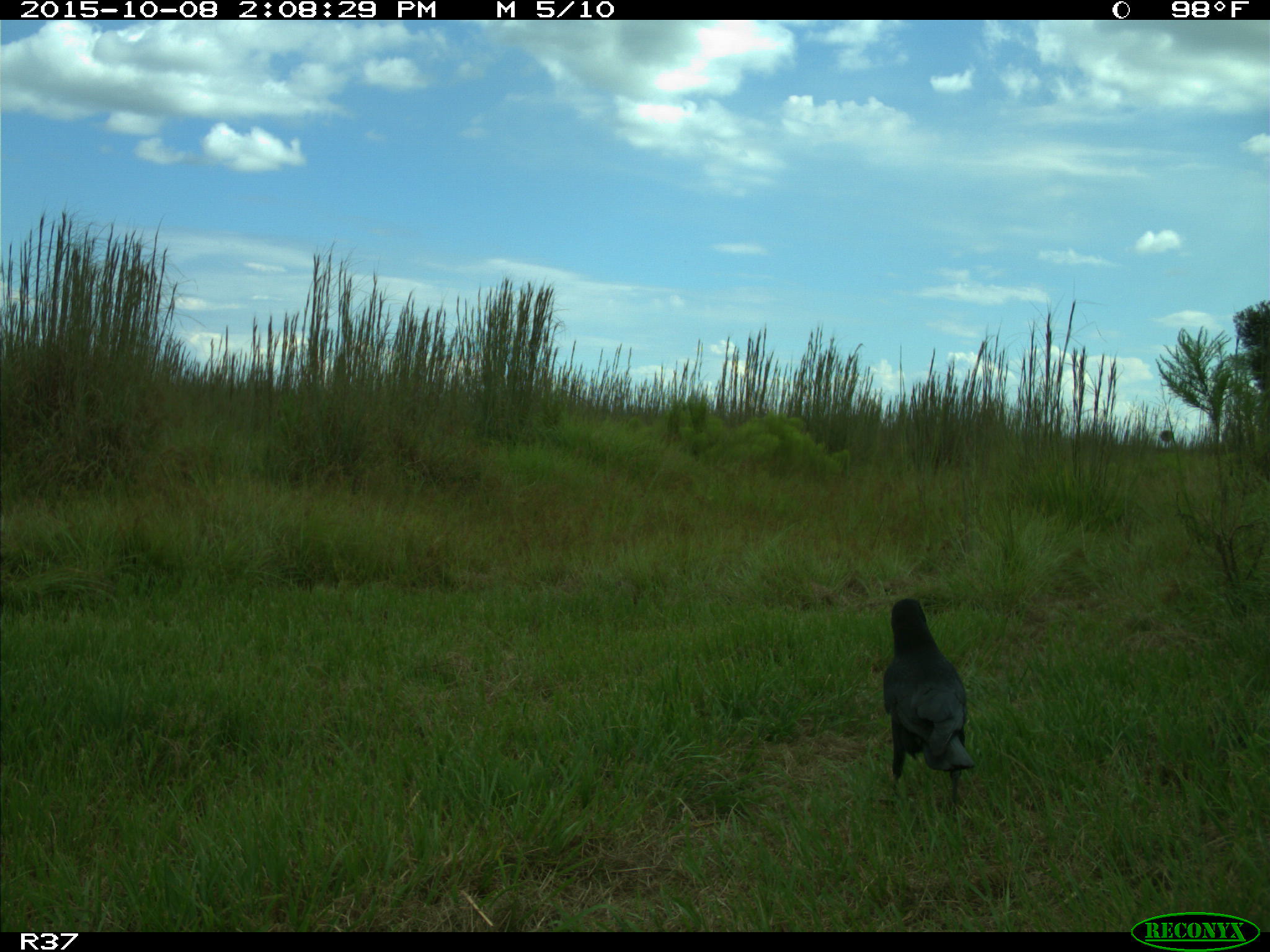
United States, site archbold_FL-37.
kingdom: Animalia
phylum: Chordata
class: Aves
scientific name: Aves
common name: birds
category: unidentified bird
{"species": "unidentified bird (birds) (Aves)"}